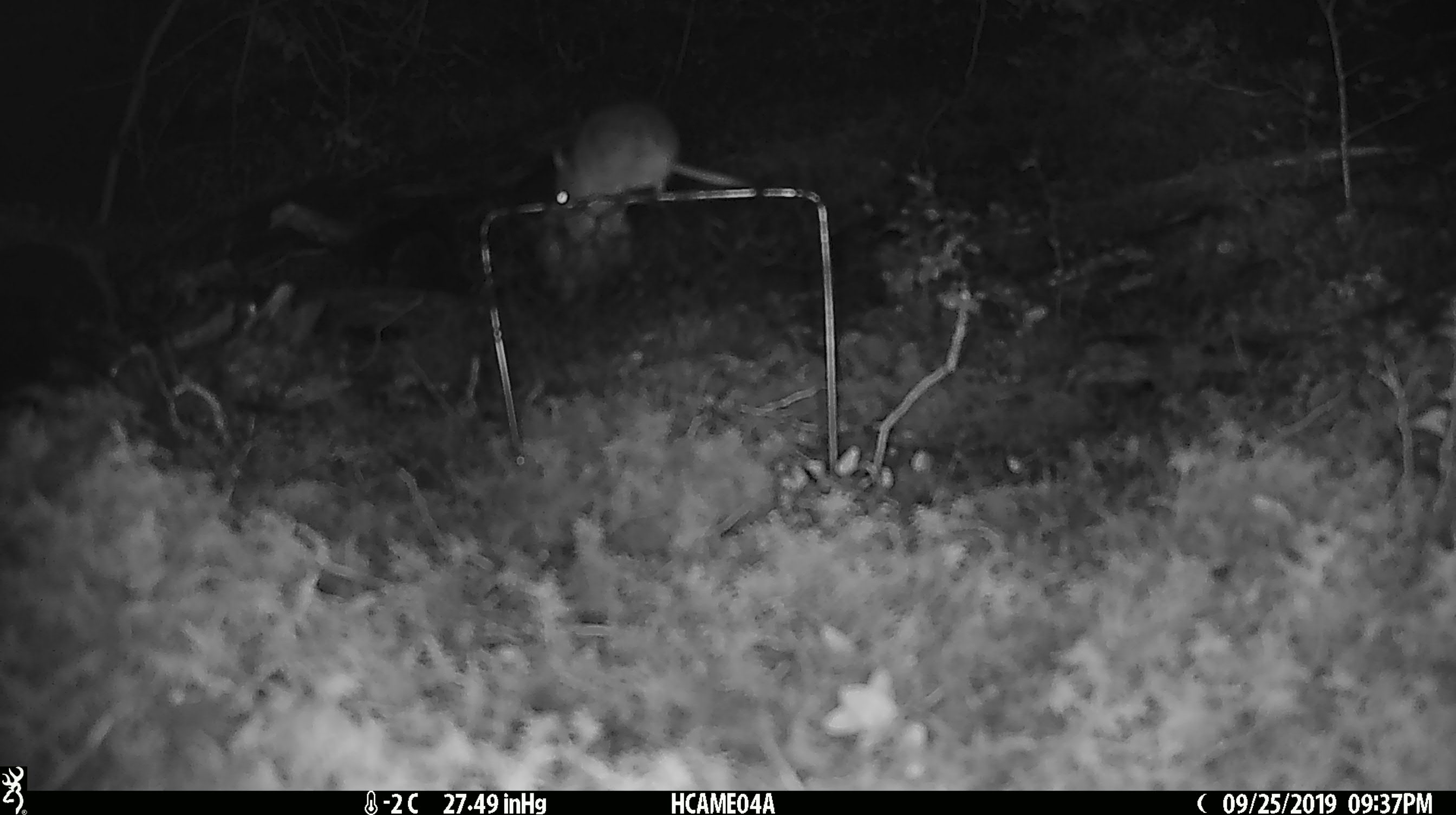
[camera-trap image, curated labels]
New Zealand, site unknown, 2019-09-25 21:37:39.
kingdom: Animalia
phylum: Chordata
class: Mammalia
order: Rodentia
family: Muridae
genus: Mus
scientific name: Mus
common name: mouse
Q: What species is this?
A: Mouse (Mus).